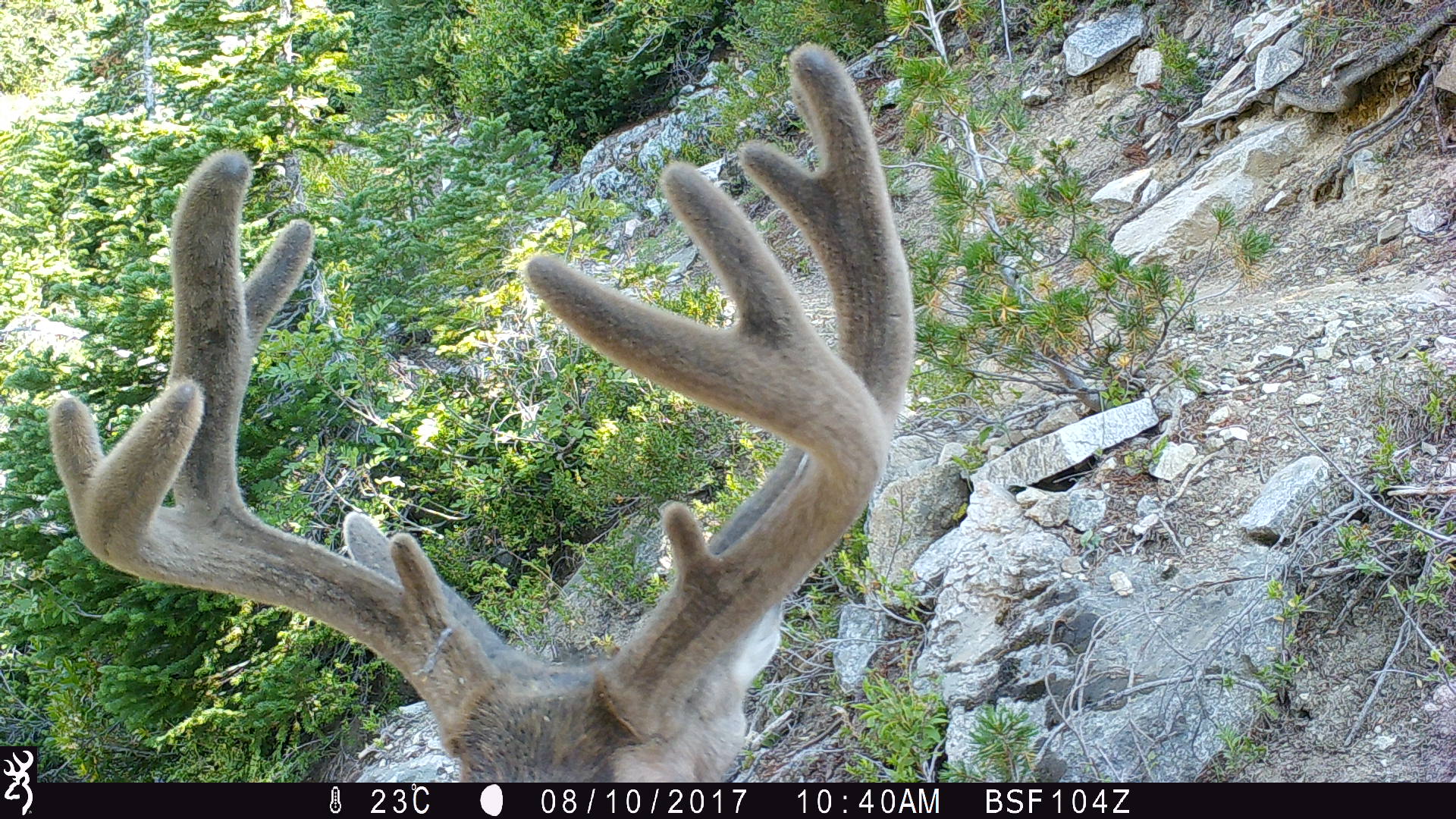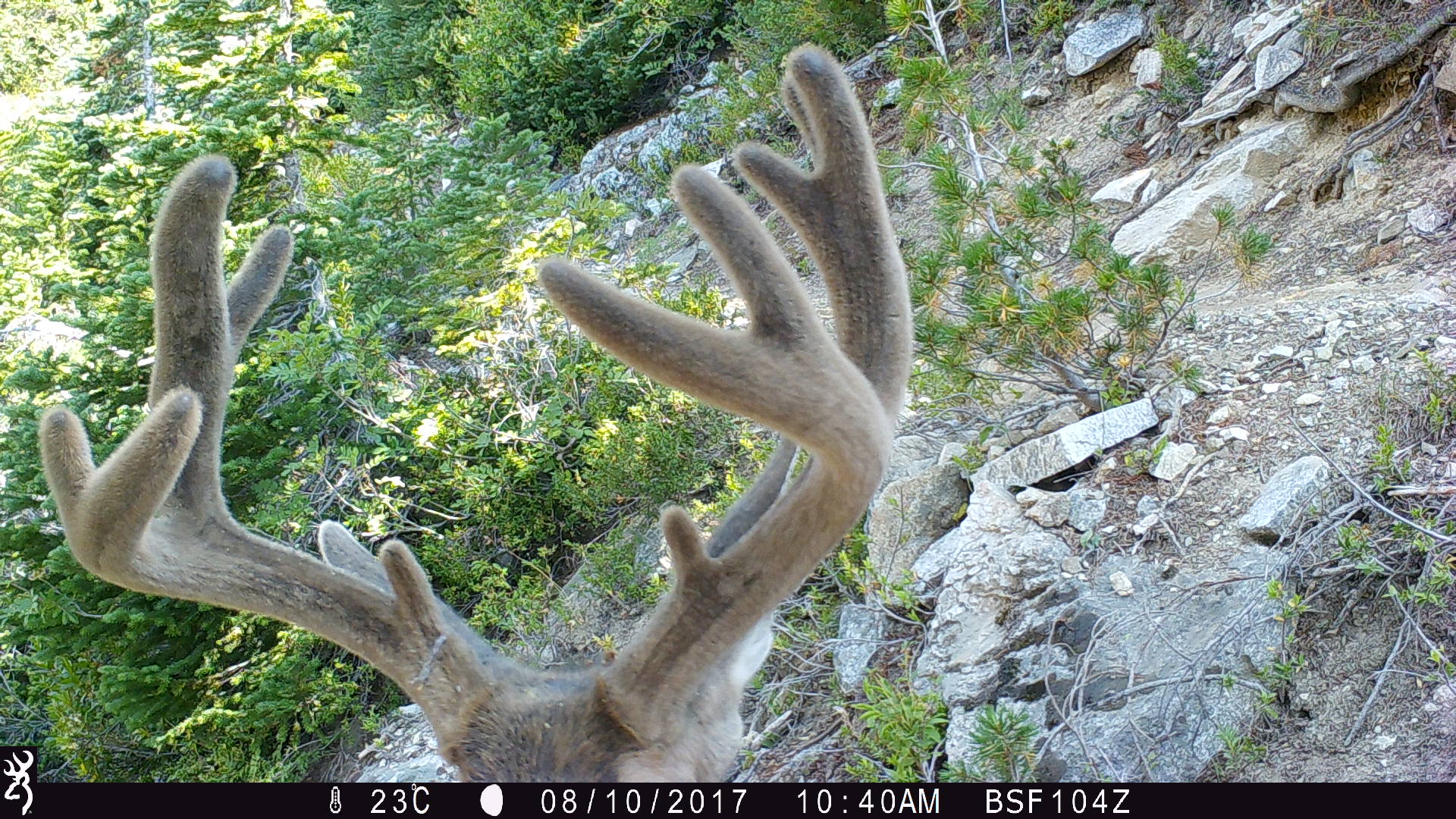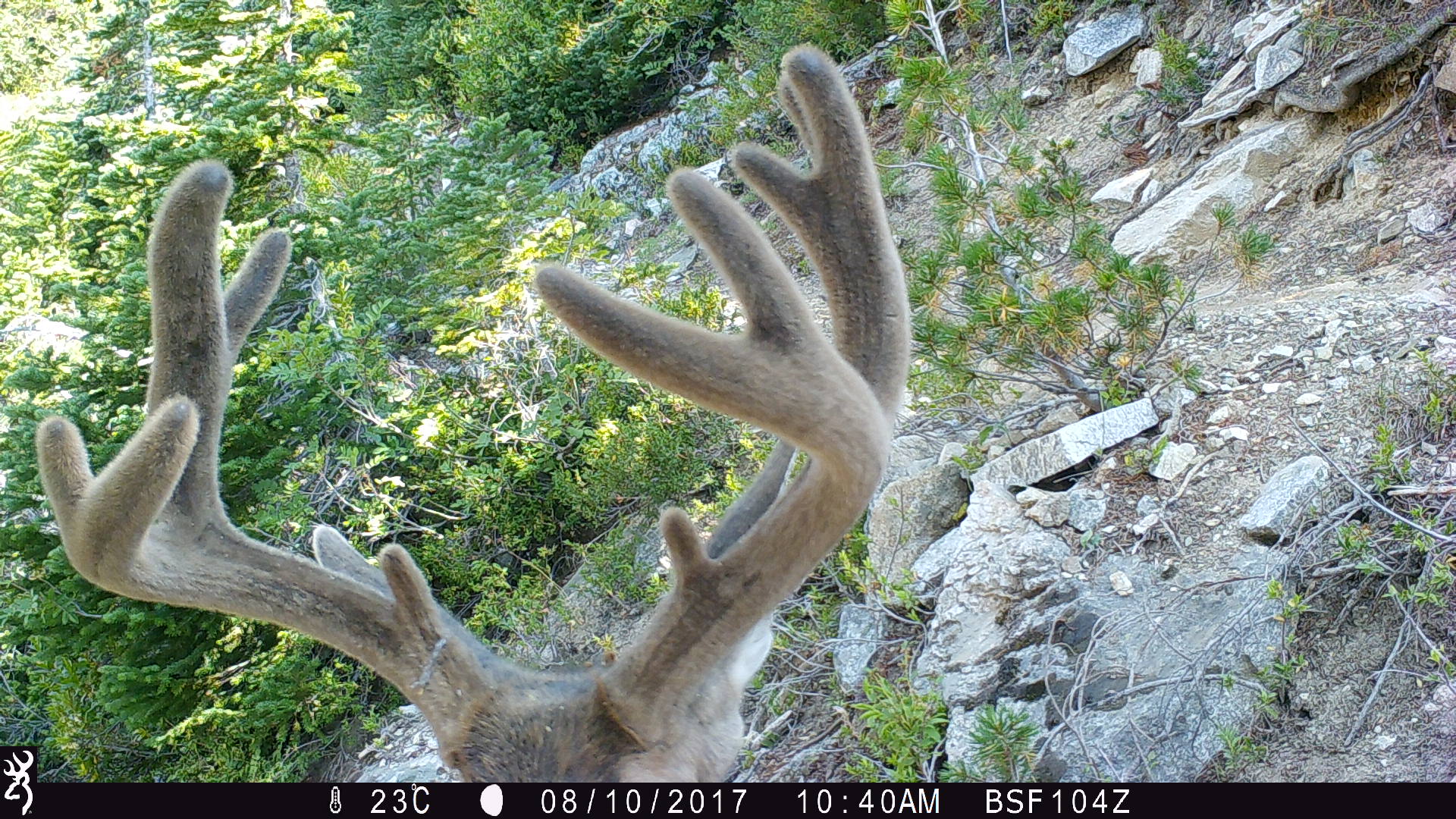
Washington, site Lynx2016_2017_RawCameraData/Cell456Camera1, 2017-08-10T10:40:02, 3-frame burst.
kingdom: Animalia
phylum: Chordata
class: Mammalia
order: Artiodactyla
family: Cervidae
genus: Odocoileus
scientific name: Odocoileus hemionus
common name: mule deer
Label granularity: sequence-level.